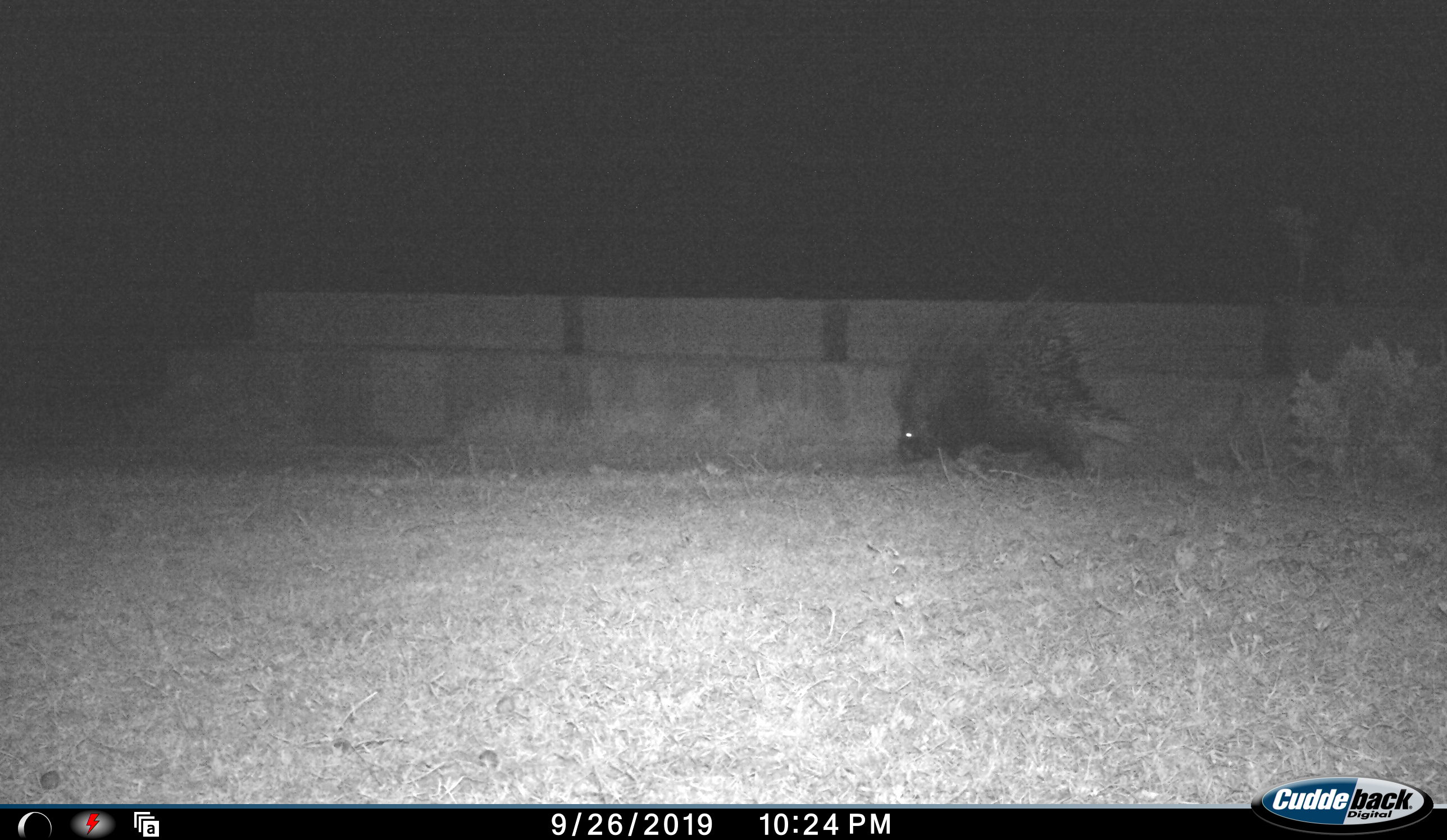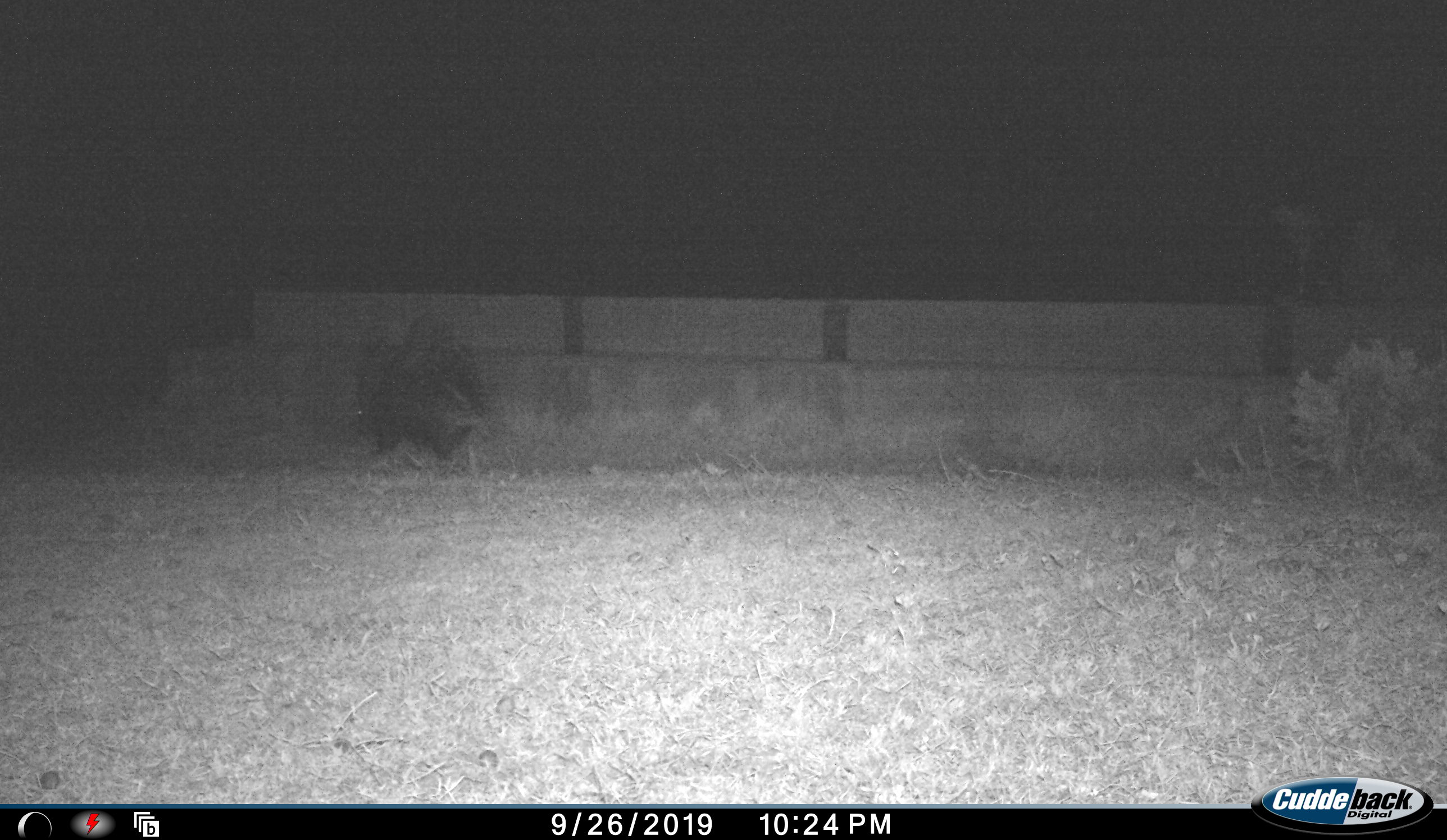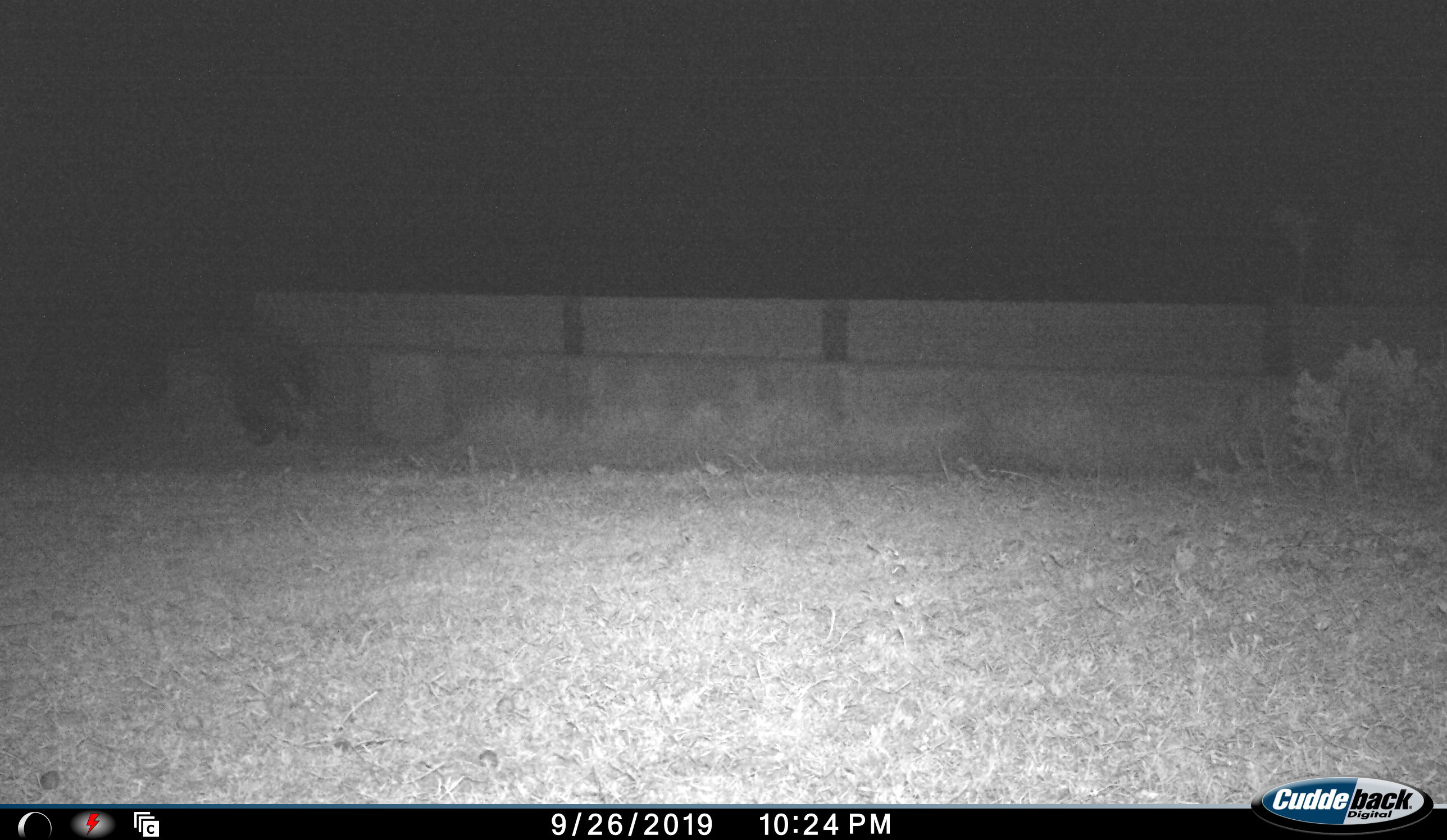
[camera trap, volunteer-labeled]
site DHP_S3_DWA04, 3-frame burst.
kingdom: Animalia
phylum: Chordata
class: Mammalia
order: Rodentia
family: Hystricidae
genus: Hystrix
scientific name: Hystrix cristata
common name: crested porcupine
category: porcupine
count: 1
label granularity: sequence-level